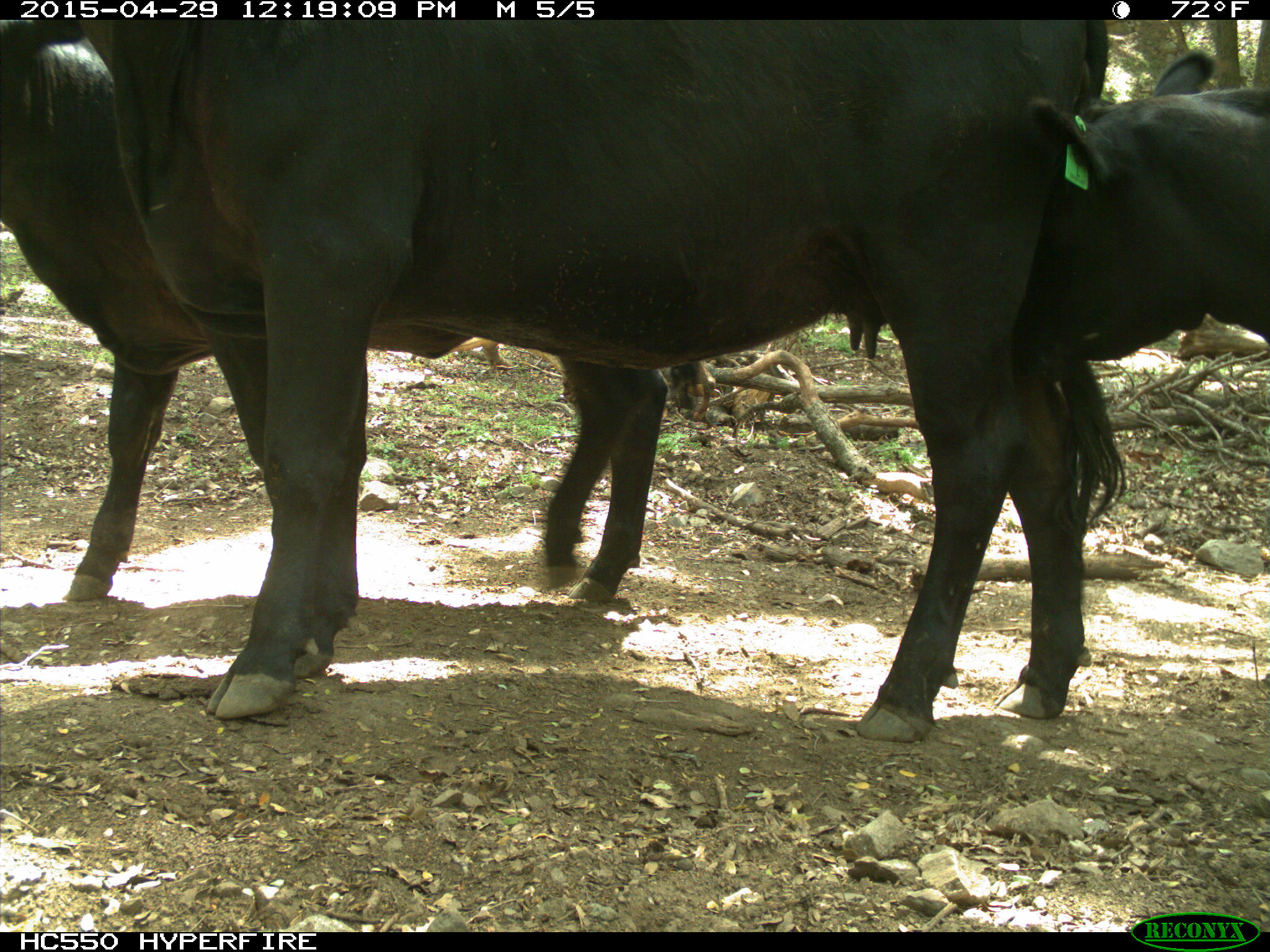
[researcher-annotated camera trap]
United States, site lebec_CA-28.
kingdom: Animalia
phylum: Chordata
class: Mammalia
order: Artiodactyla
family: Bovidae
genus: Bos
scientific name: Bos taurus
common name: domestic cow